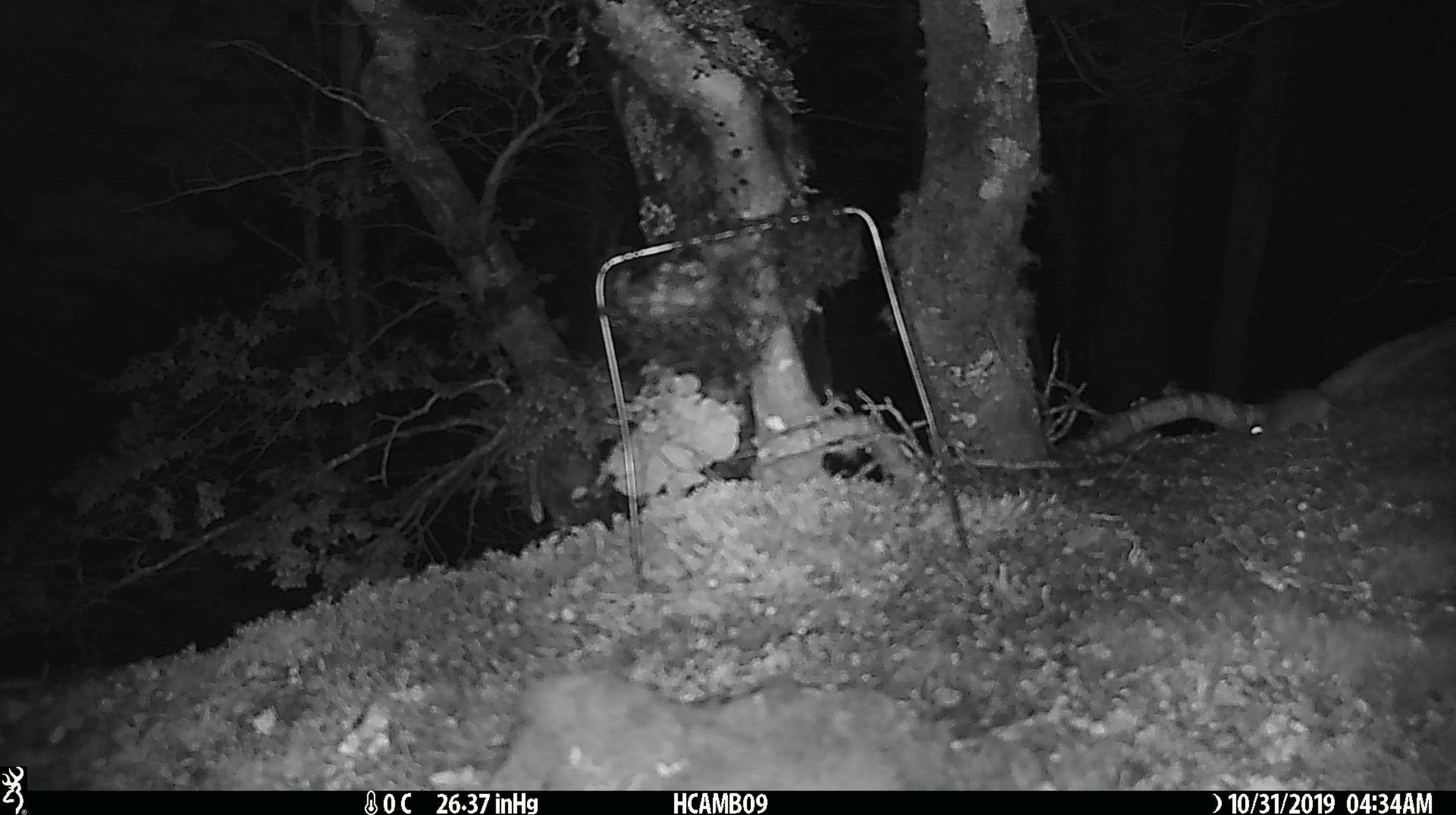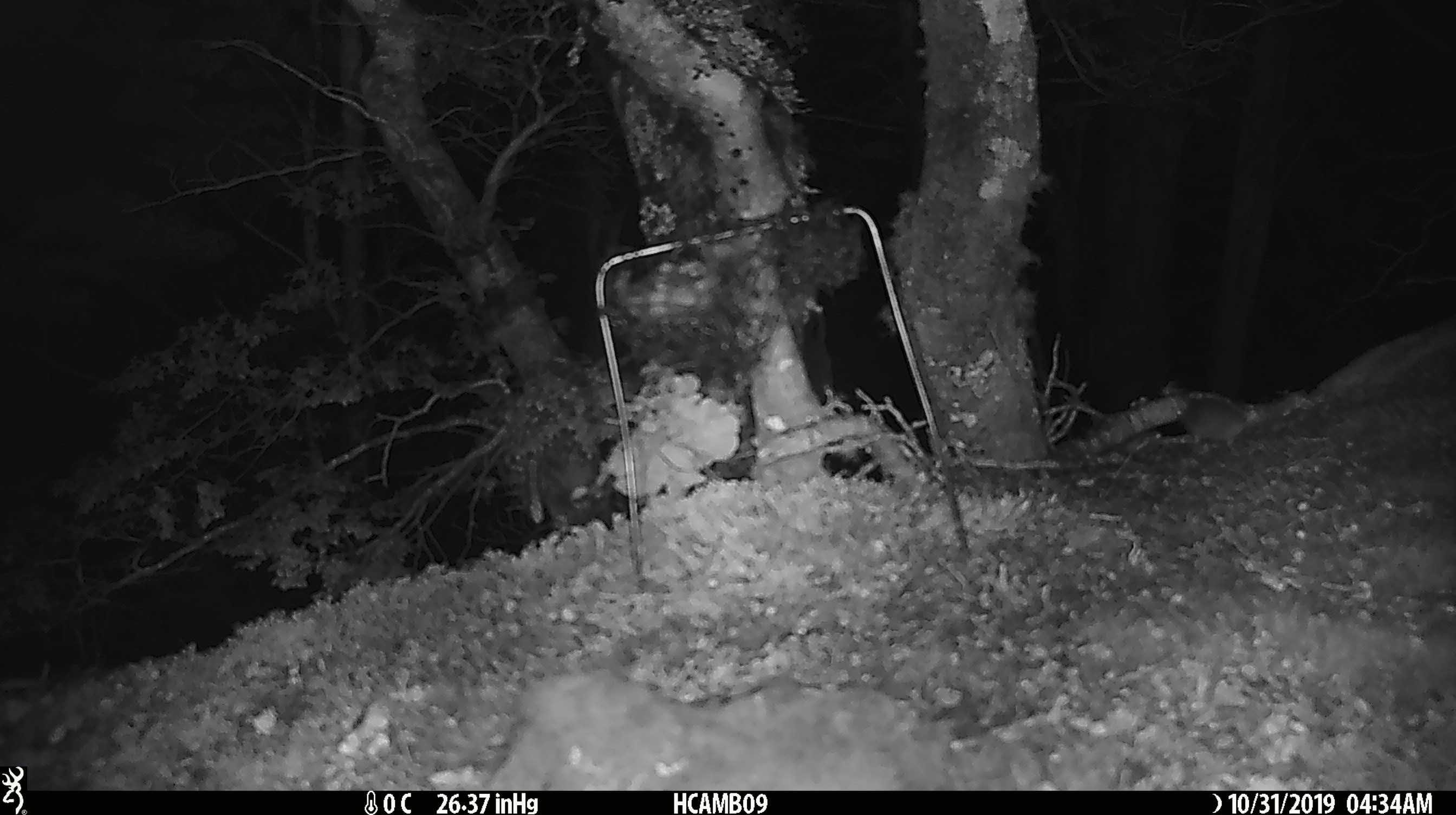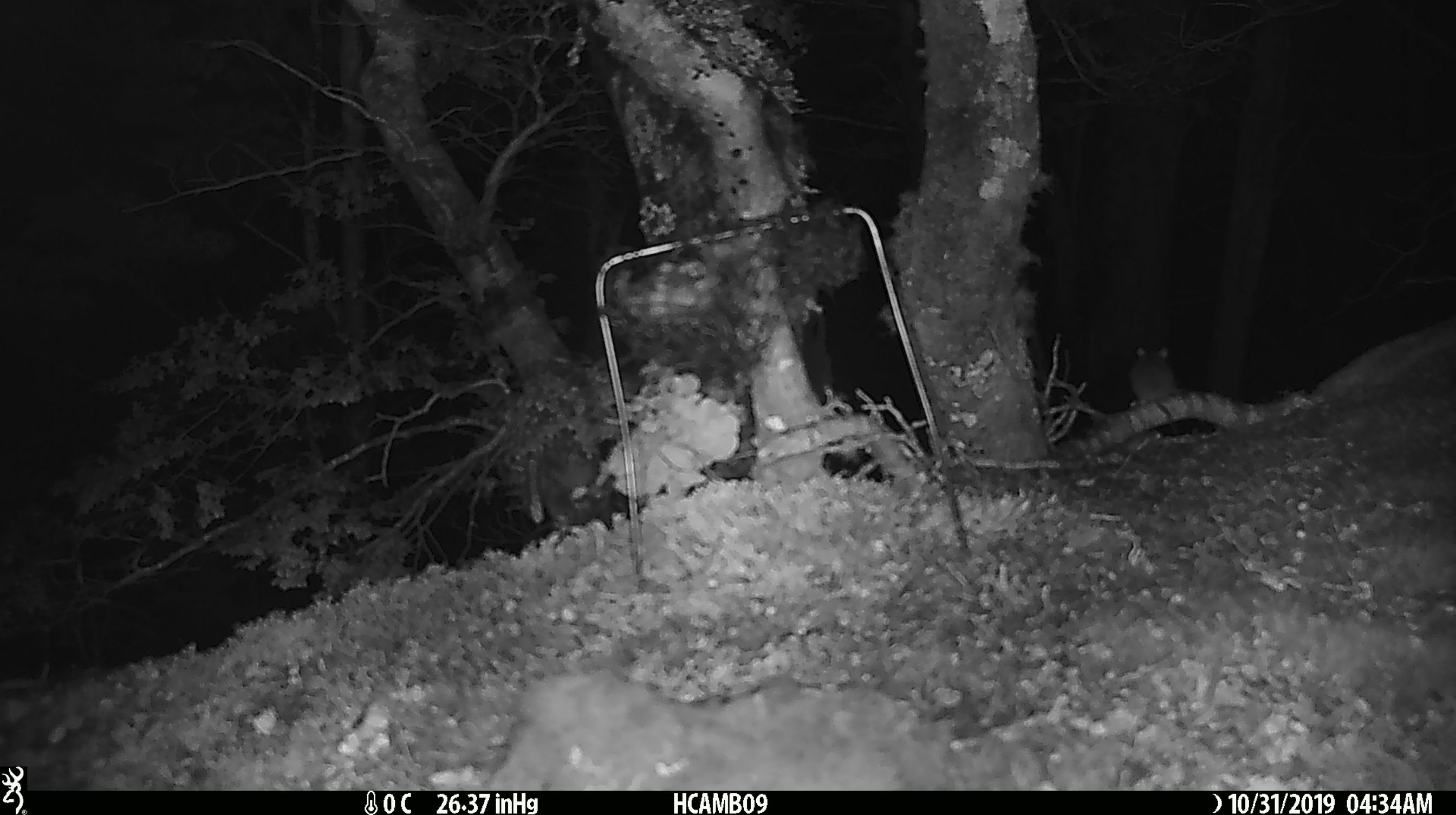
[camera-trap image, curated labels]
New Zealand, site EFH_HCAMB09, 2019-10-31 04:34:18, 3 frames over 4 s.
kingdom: Animalia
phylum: Chordata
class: Mammalia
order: Rodentia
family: Muridae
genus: Mus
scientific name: Mus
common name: mouse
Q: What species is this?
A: Mouse (Mus).